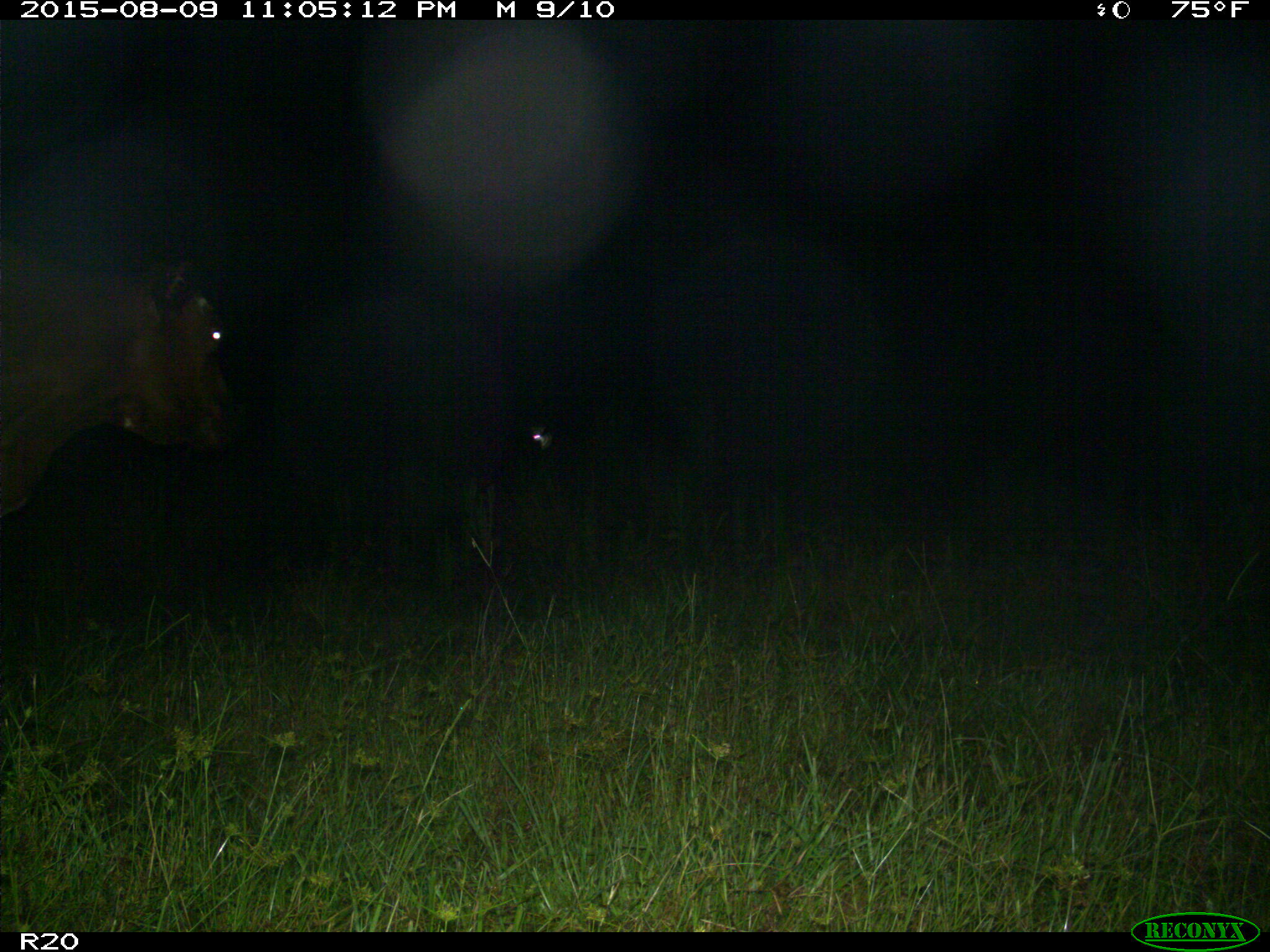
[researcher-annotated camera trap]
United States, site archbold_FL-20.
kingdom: Animalia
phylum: Chordata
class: Mammalia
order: Artiodactyla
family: Bovidae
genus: Bos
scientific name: Bos taurus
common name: domestic cow